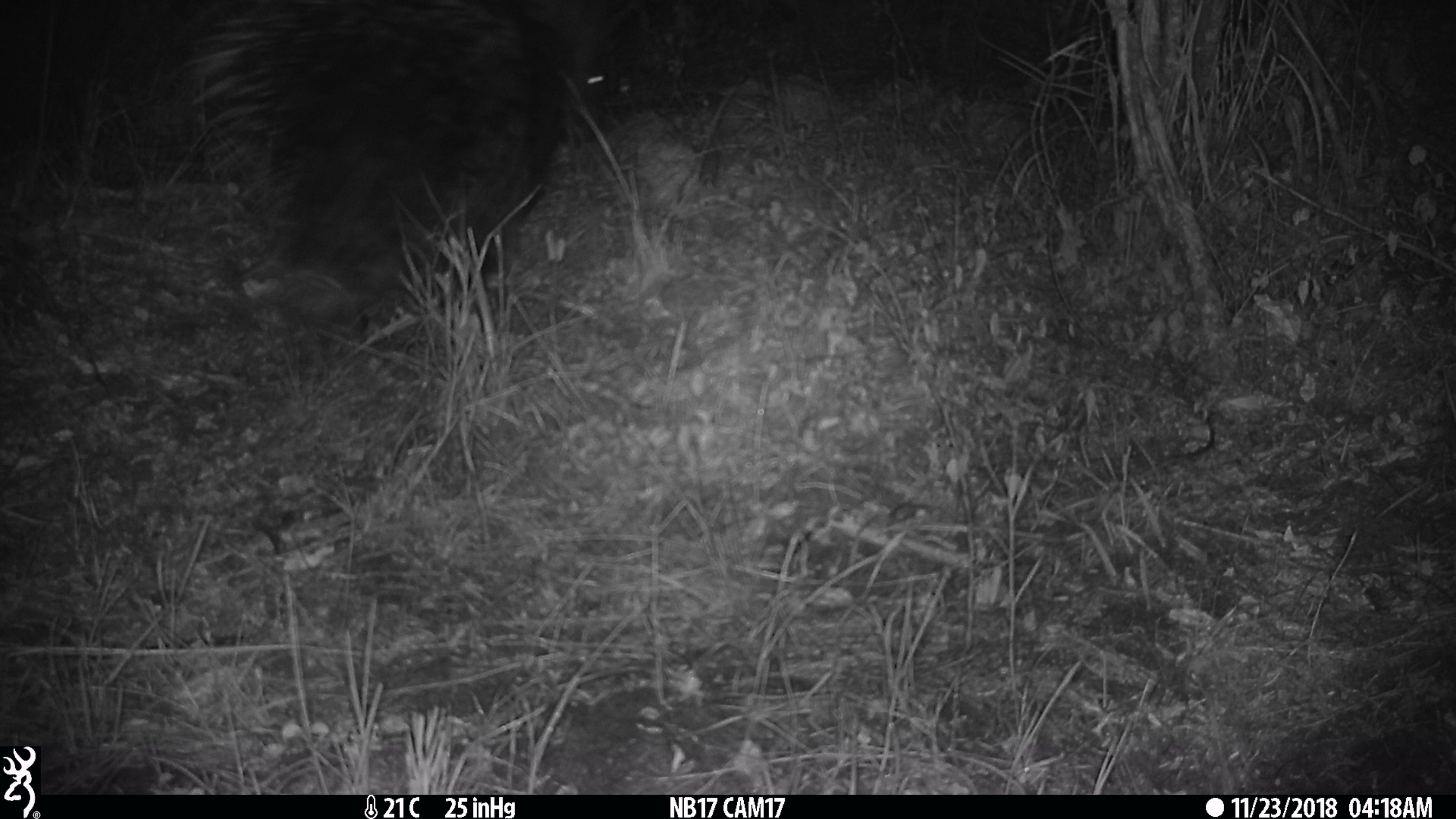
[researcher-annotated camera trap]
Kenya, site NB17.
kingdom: Animalia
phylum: Chordata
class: Mammalia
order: Rodentia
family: Hystricidae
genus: Hystrix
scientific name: Hystrix africaeaustralis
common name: porcupine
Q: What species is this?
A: Porcupine (Hystrix africaeaustralis).